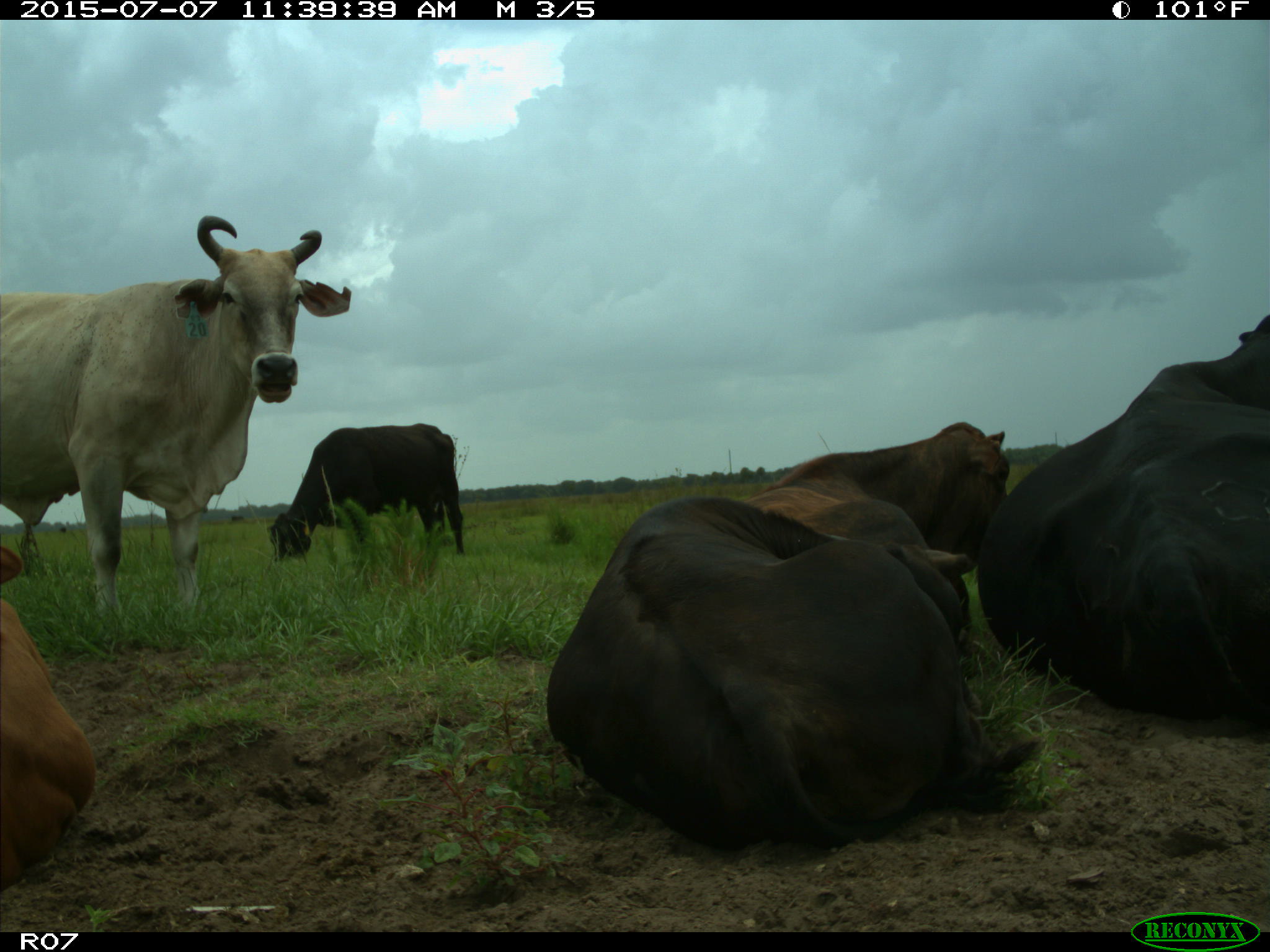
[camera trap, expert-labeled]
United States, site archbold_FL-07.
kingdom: Animalia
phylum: Chordata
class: Mammalia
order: Artiodactyla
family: Bovidae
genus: Bos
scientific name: Bos taurus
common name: domestic cow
Bos taurus (domestic cow).